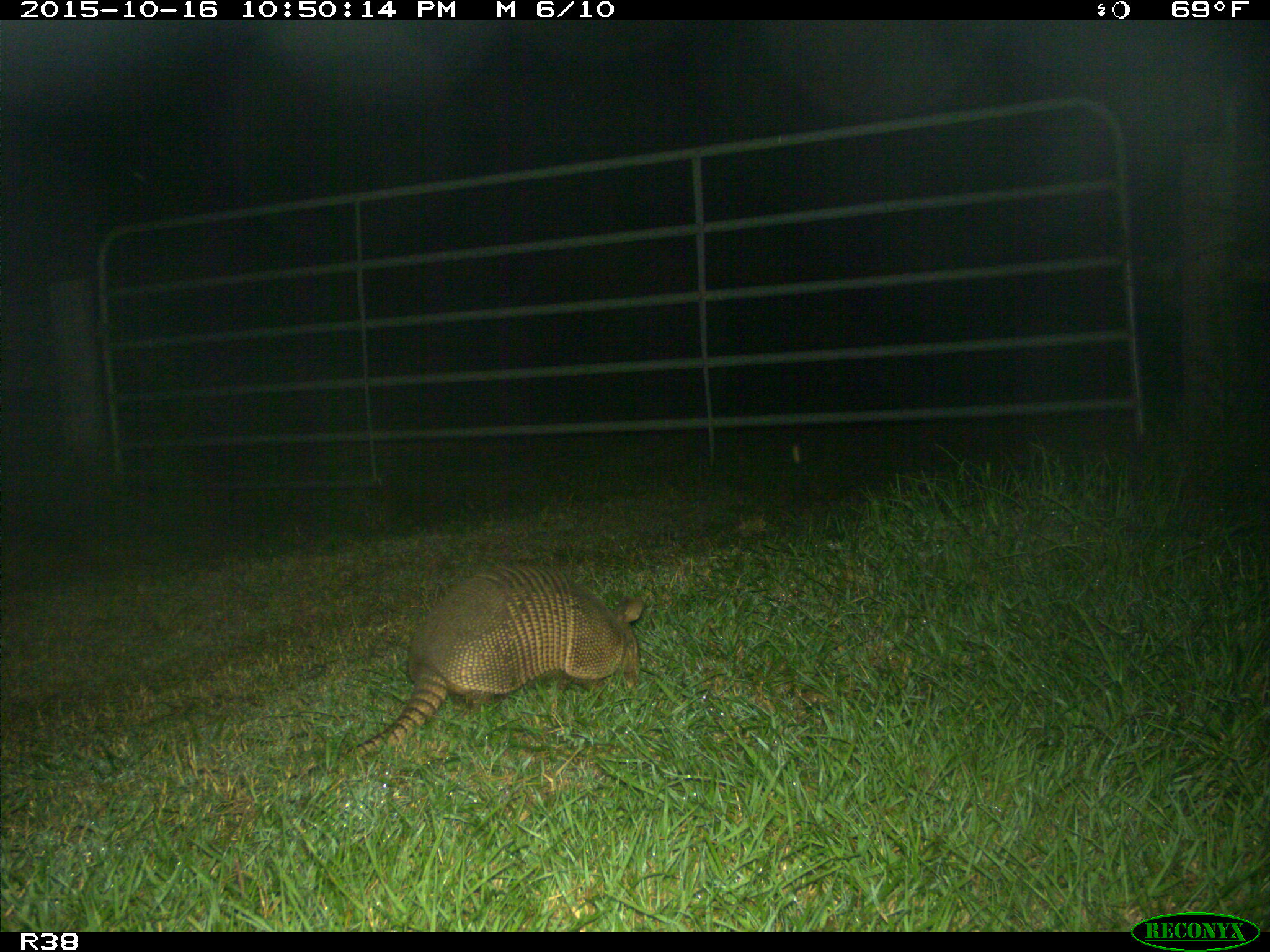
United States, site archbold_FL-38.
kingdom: Animalia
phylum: Chordata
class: Mammalia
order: Cingulata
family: Dasypodidae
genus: Dasypus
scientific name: Dasypus novemcinctus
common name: nine-banded armadillo